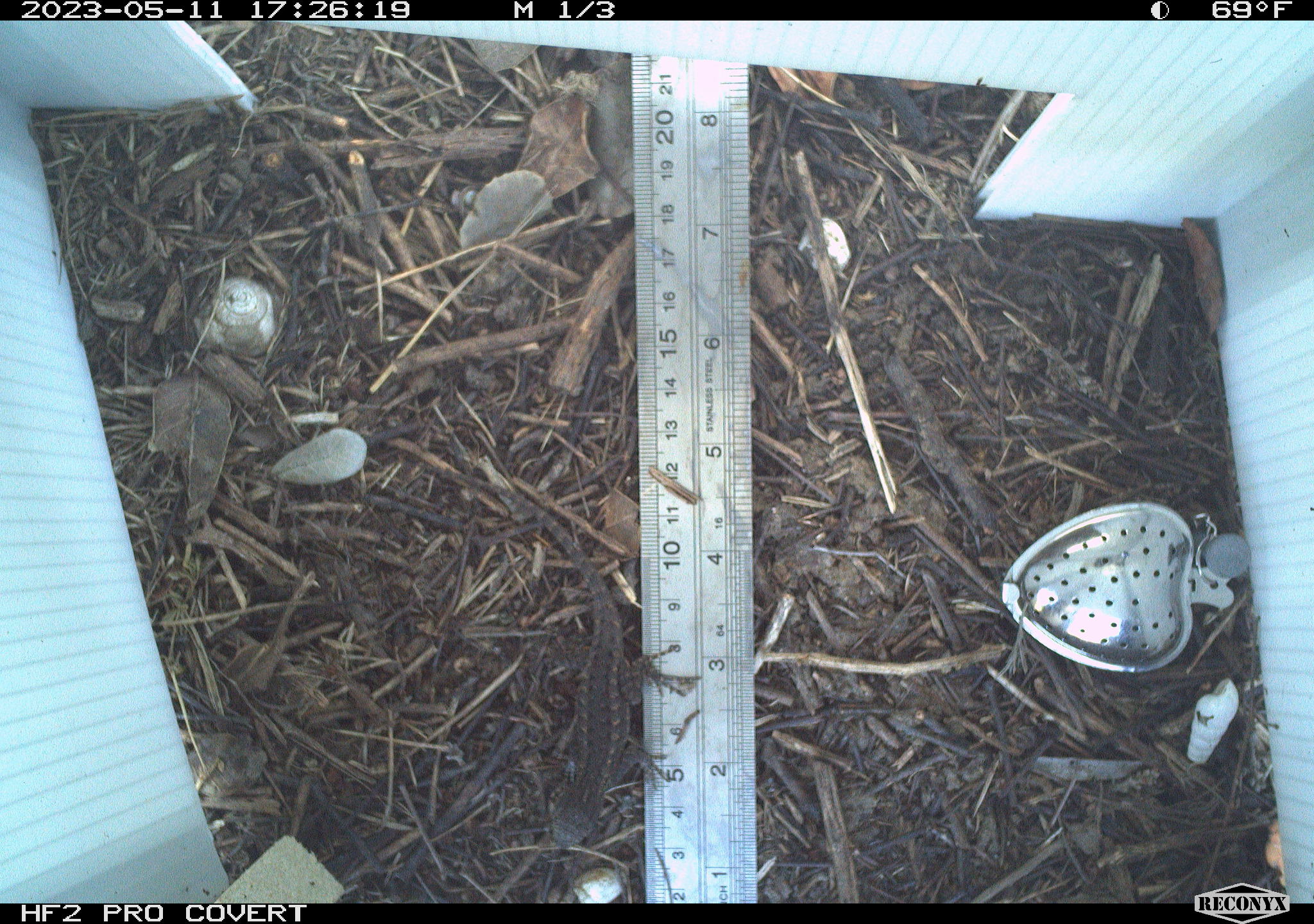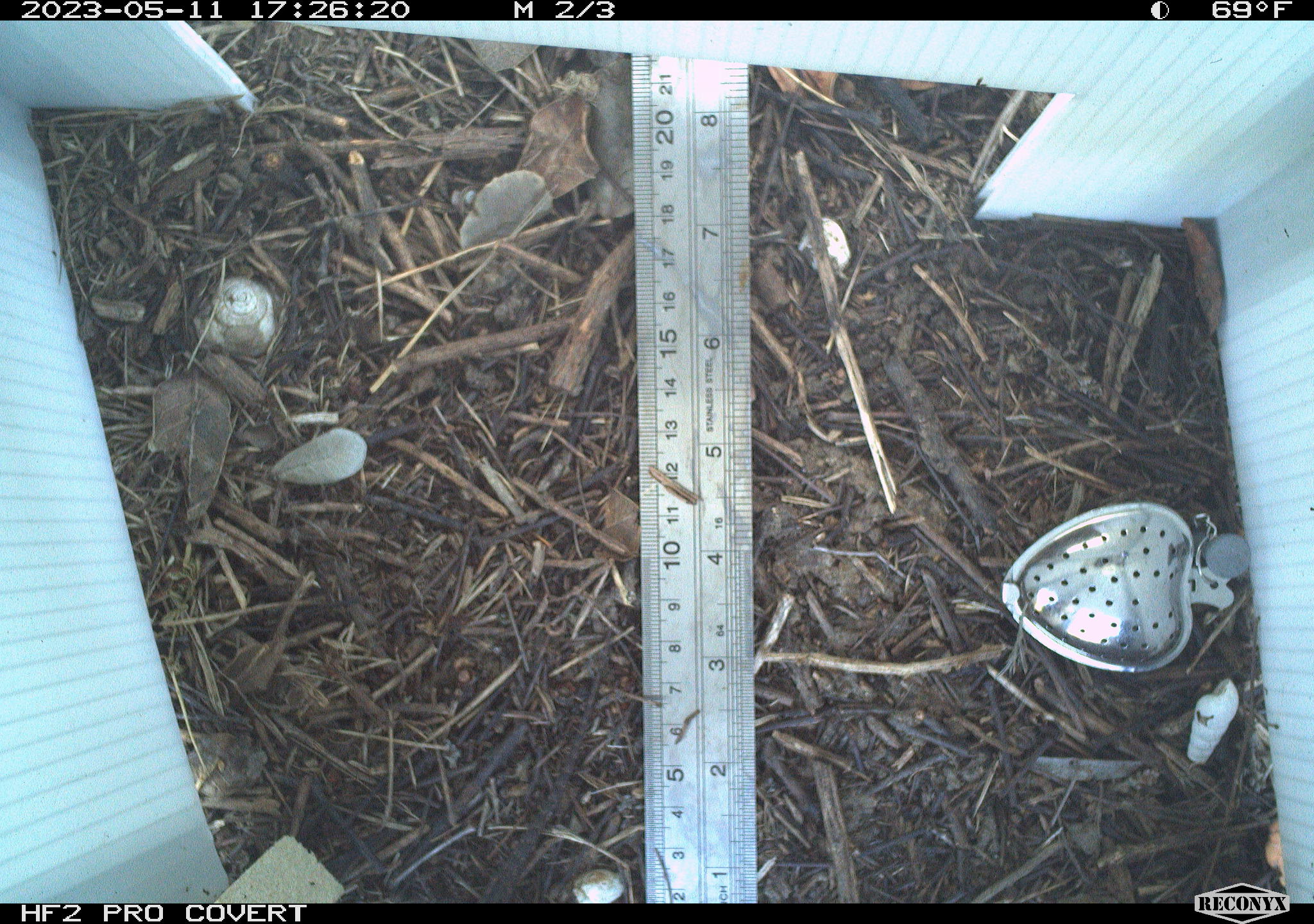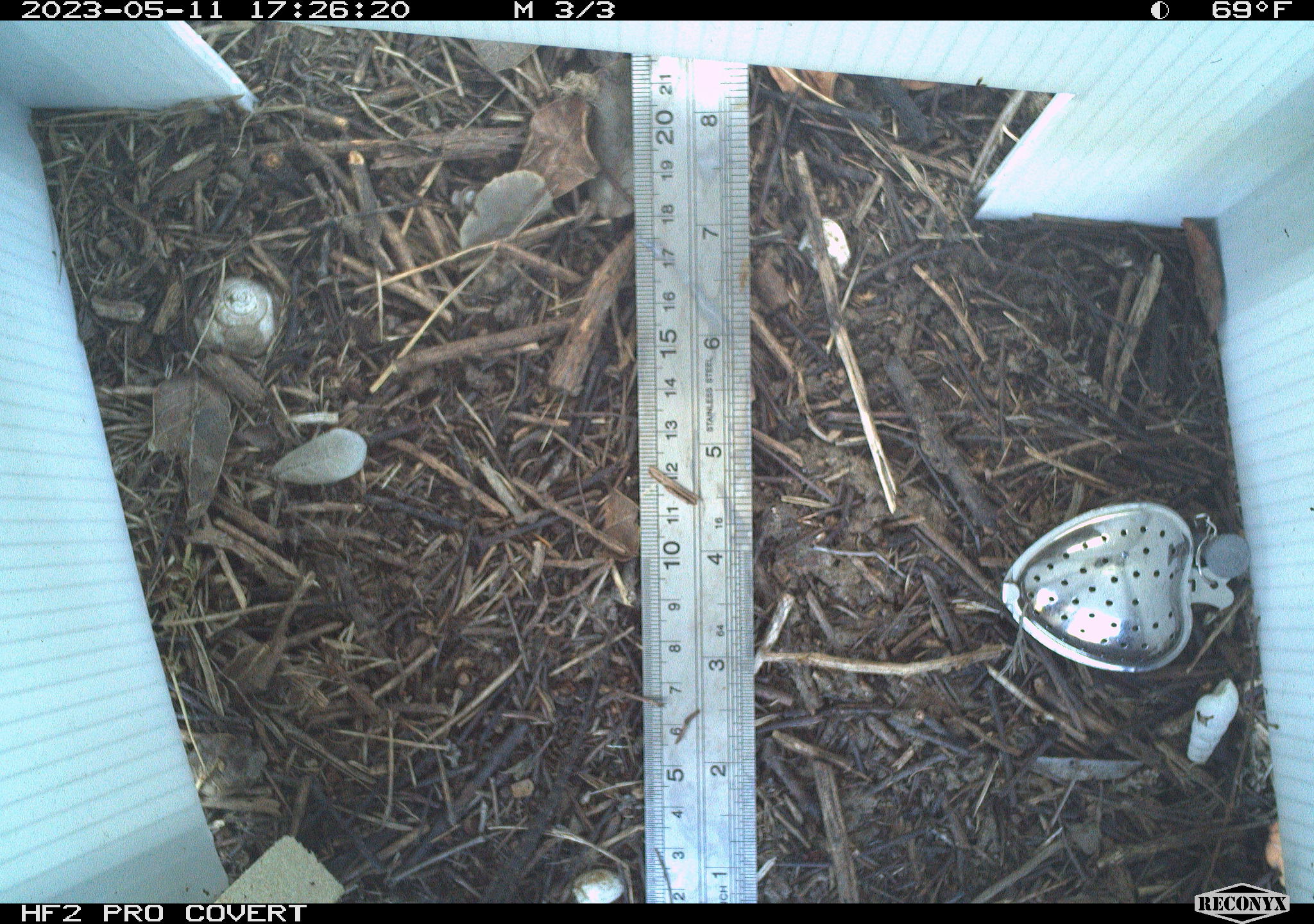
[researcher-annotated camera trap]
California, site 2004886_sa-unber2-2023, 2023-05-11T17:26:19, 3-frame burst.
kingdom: Animalia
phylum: Chordata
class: Reptilia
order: Squamata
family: Phrynosomatidae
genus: Sceloporus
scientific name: Sceloporus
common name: spiny lizards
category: sceloporus species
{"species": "sceloporus species (spiny lizards) (Sceloporus)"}